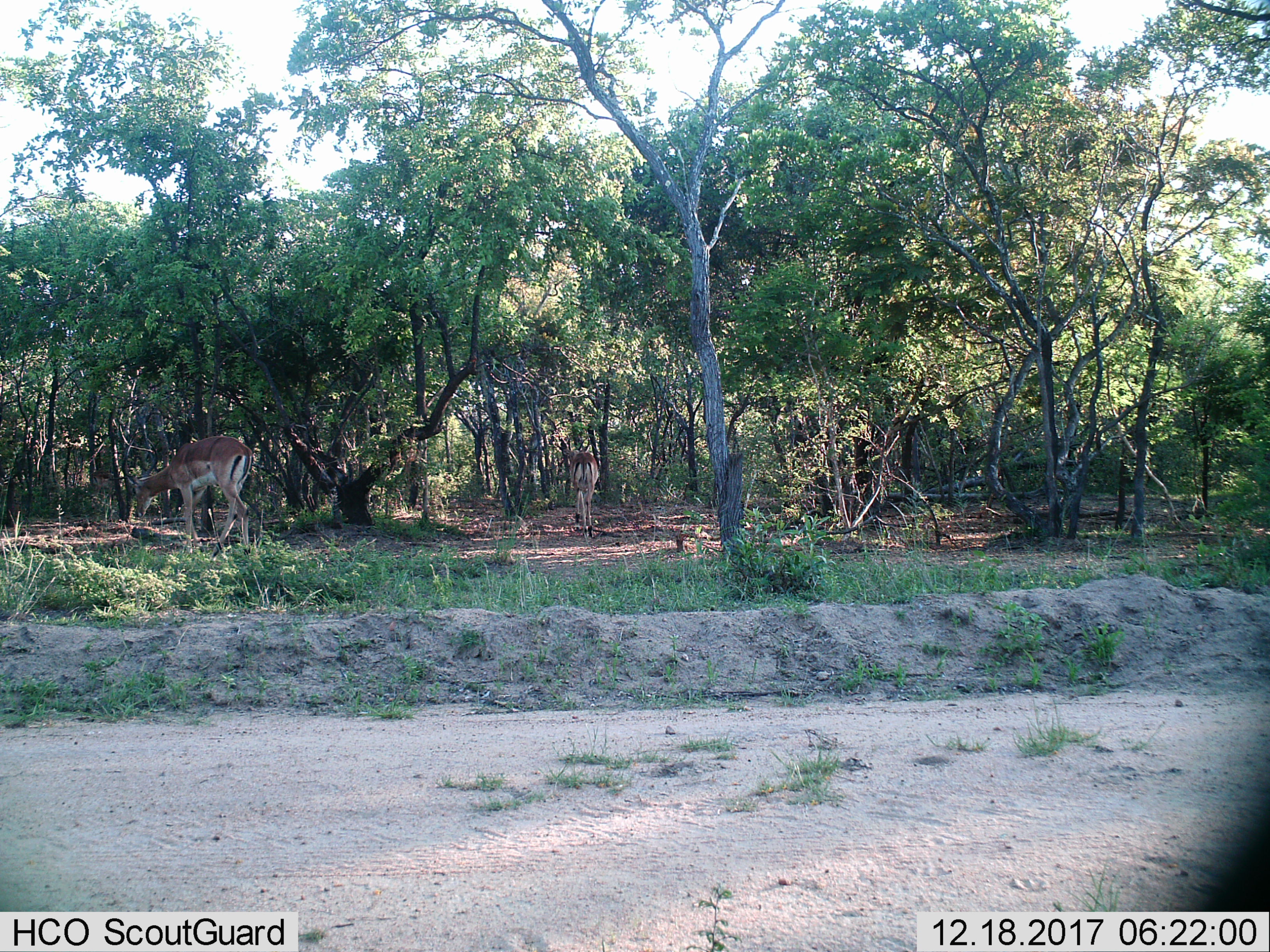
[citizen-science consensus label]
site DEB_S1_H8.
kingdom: Animalia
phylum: Chordata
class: Mammalia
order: Artiodactyla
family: Bovidae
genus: Aepyceros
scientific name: Aepyceros melampus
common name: impala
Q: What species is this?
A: Impala (Aepyceros melampus).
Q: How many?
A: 2.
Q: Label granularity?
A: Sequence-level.